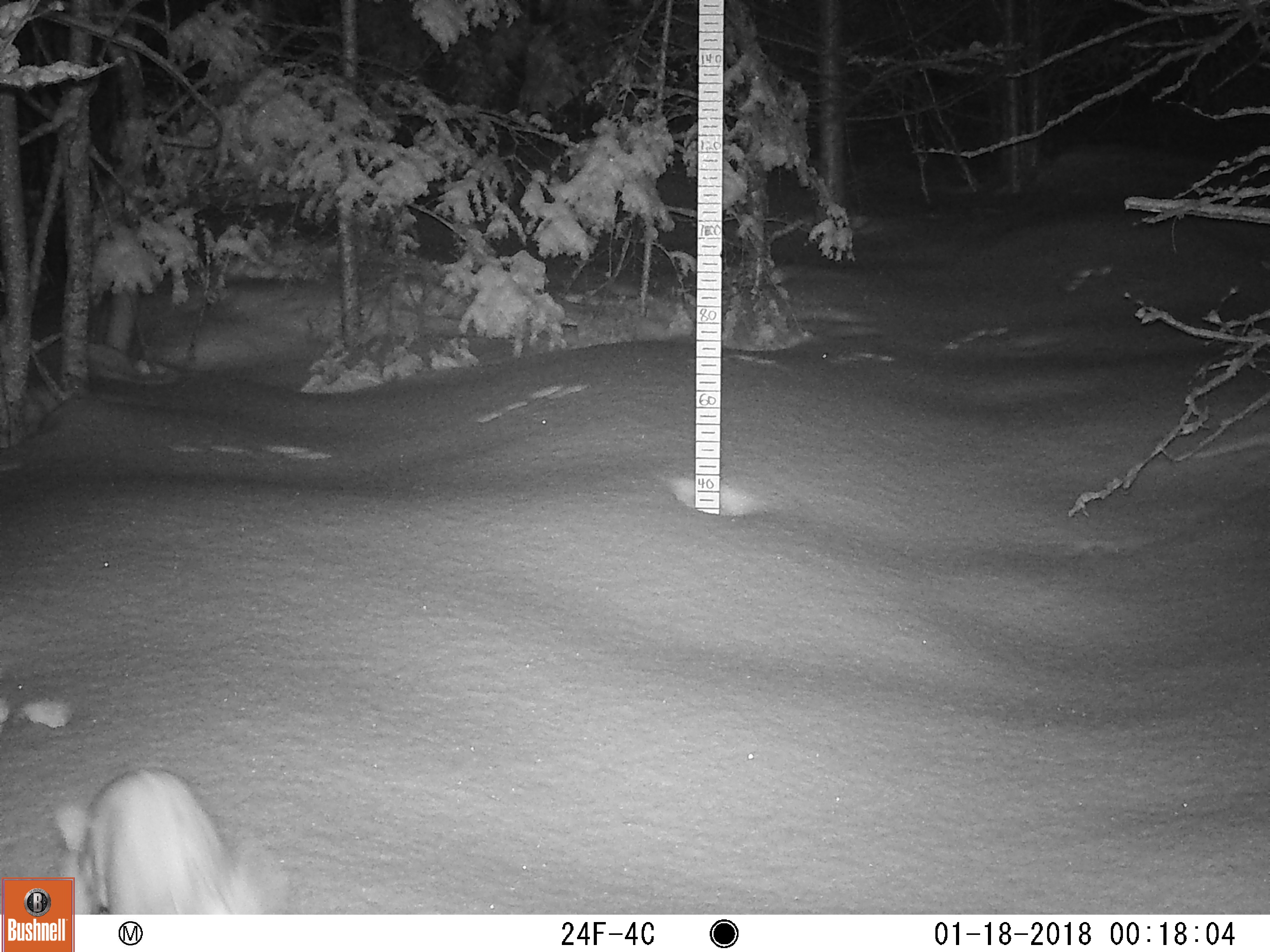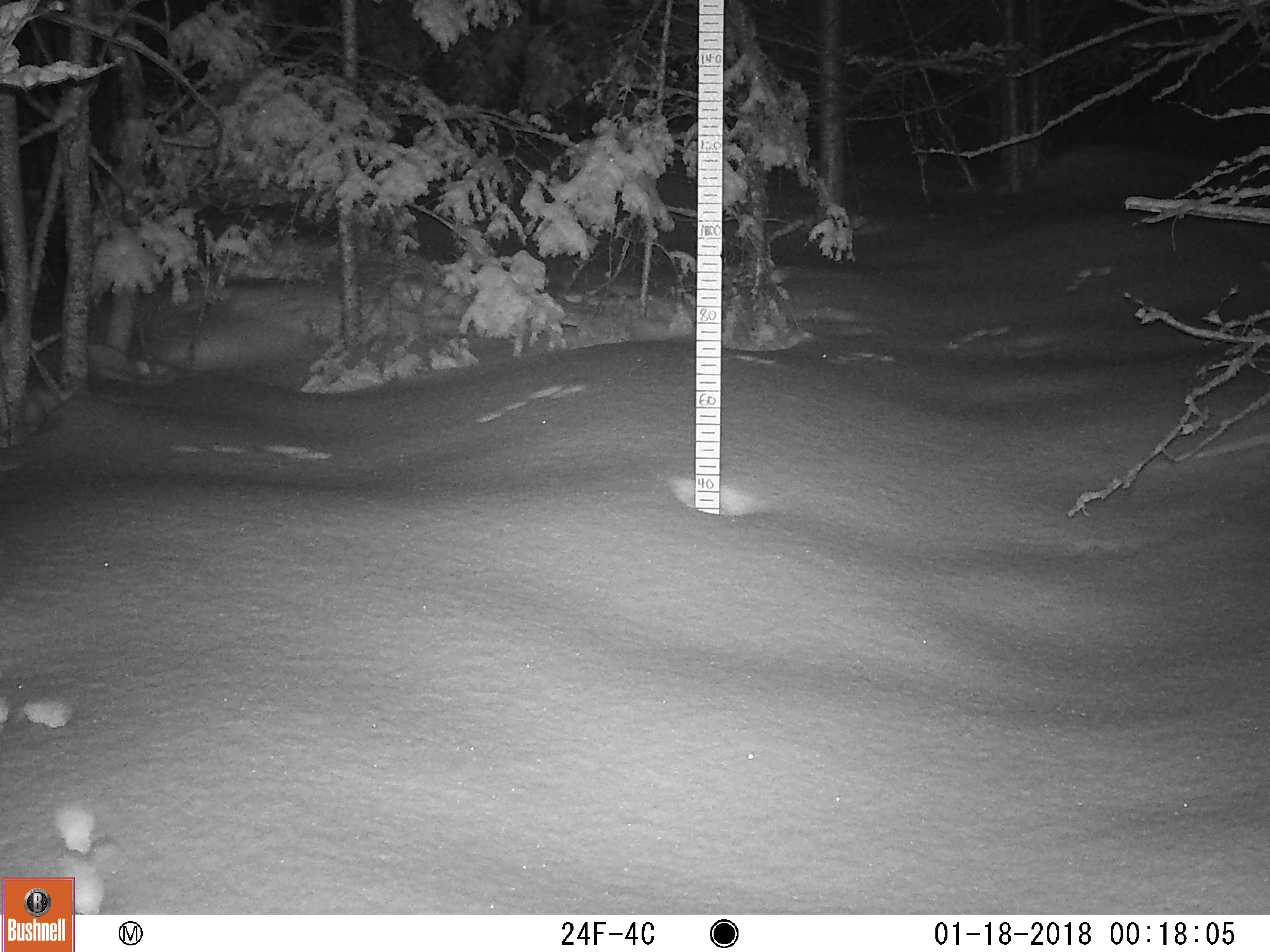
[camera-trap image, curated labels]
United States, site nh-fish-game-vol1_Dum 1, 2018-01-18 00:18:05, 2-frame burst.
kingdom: Animalia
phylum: Chordata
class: Mammalia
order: Lagomorpha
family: Leporidae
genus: Lepus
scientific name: Lepus americanus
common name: snowshoe hare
Snowshoe hare (Lepus americanus).